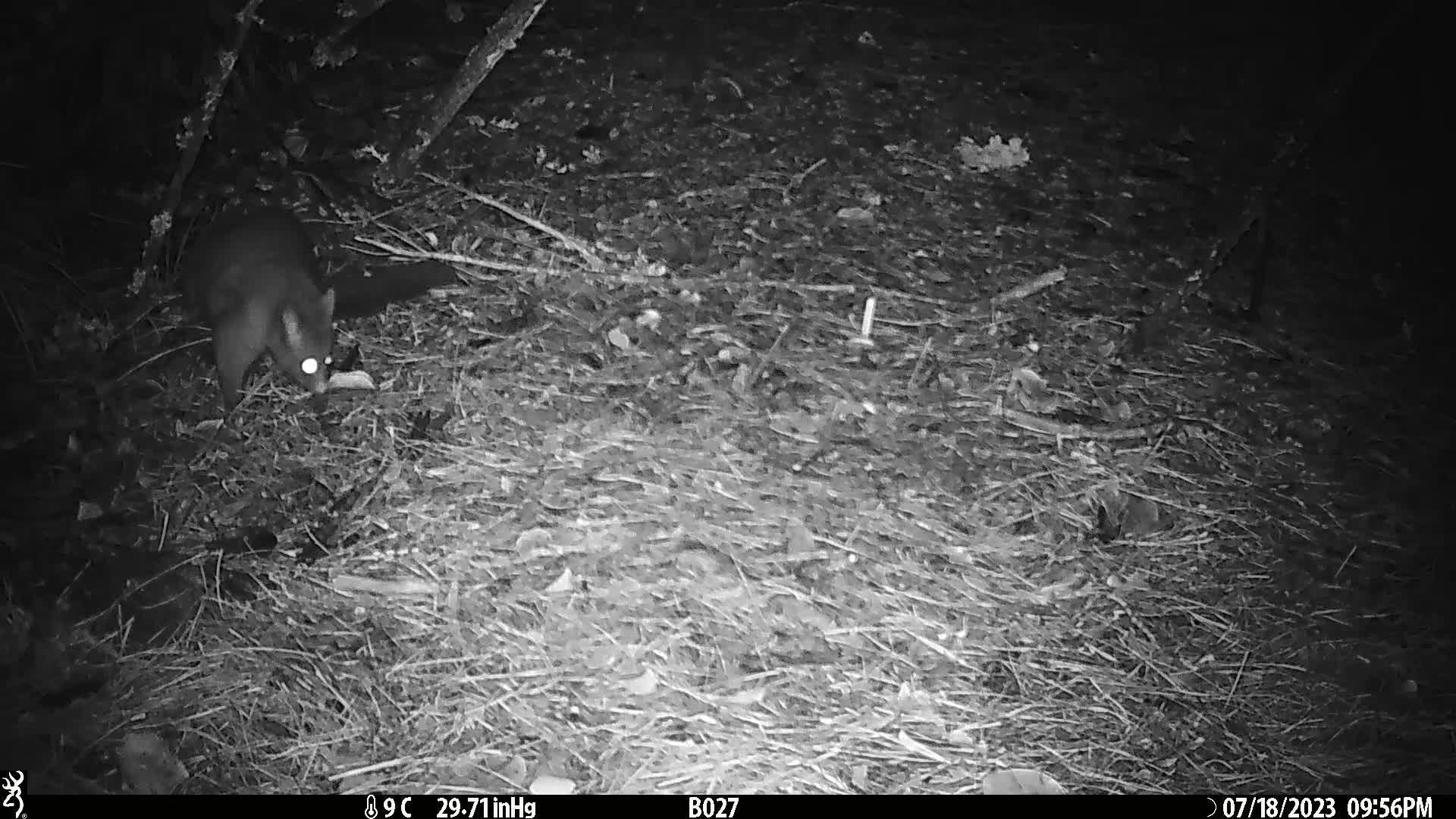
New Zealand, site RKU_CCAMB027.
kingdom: Animalia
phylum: Chordata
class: Mammalia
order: Diprotodontia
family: Phalangeridae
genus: Trichosurus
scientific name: Trichosurus vulpecula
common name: common brushtail possum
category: possum